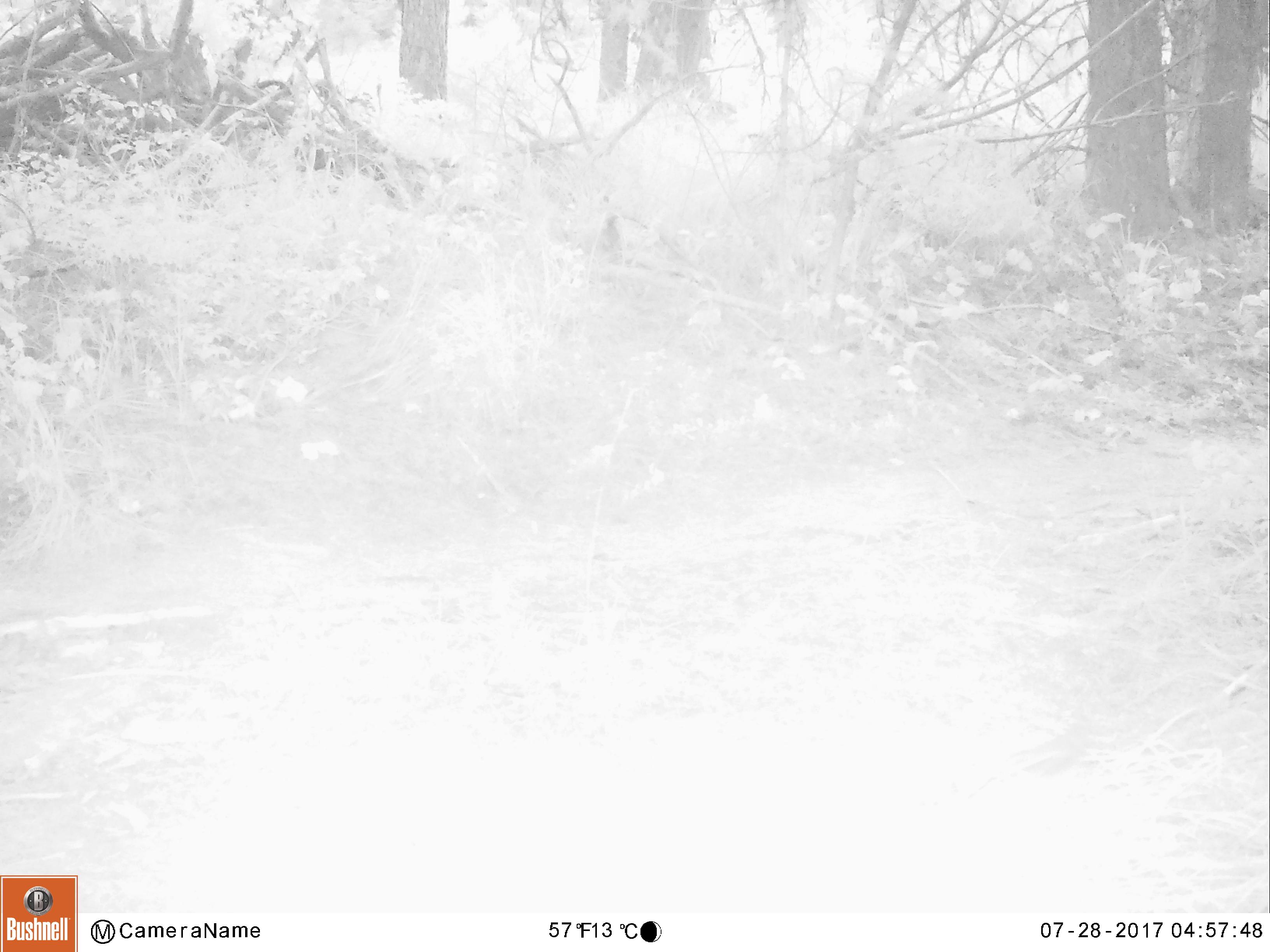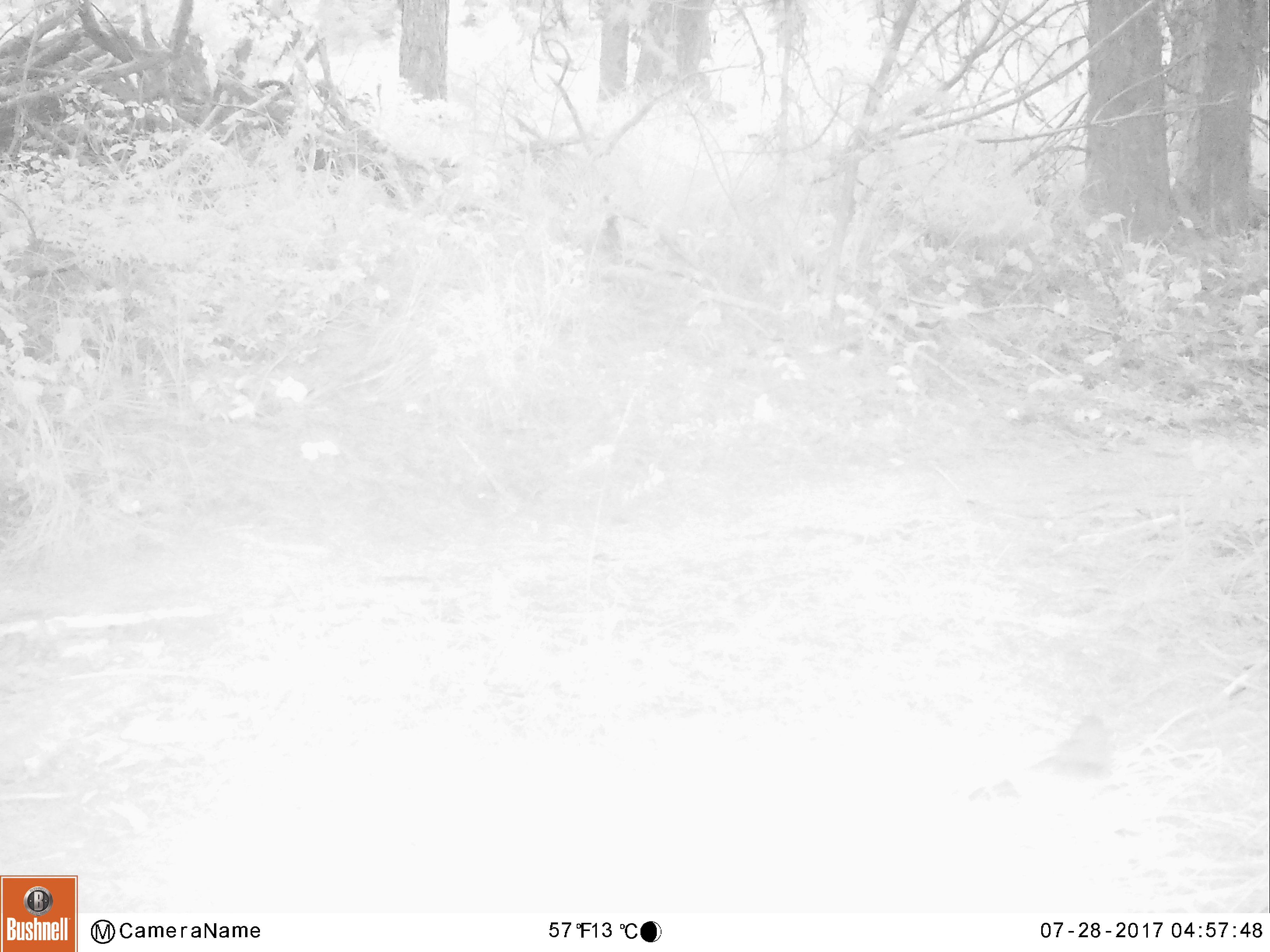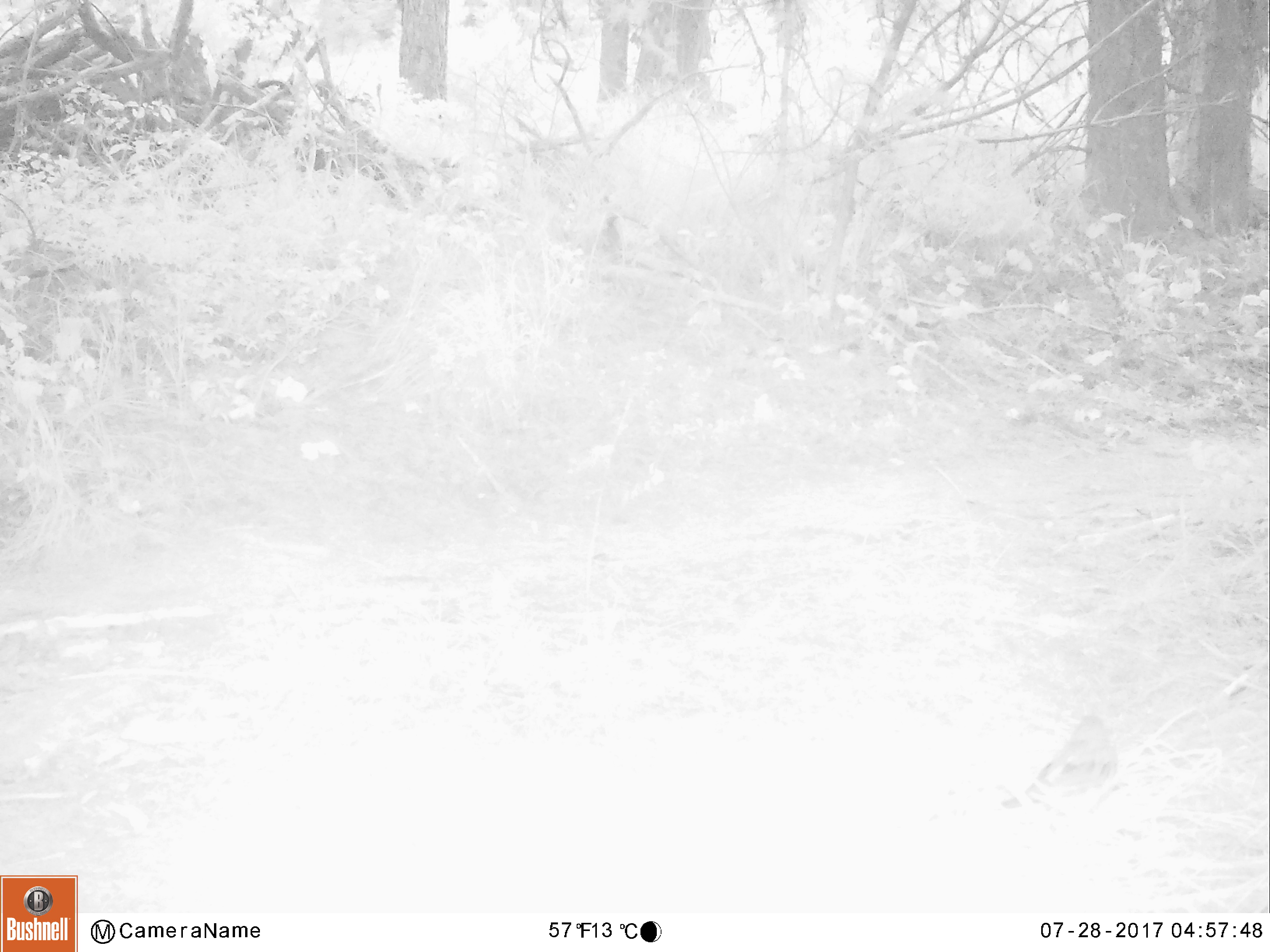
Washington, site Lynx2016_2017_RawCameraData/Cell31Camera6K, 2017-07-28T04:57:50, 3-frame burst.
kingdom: Animalia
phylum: Chordata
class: Aves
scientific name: Aves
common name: birds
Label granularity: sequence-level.